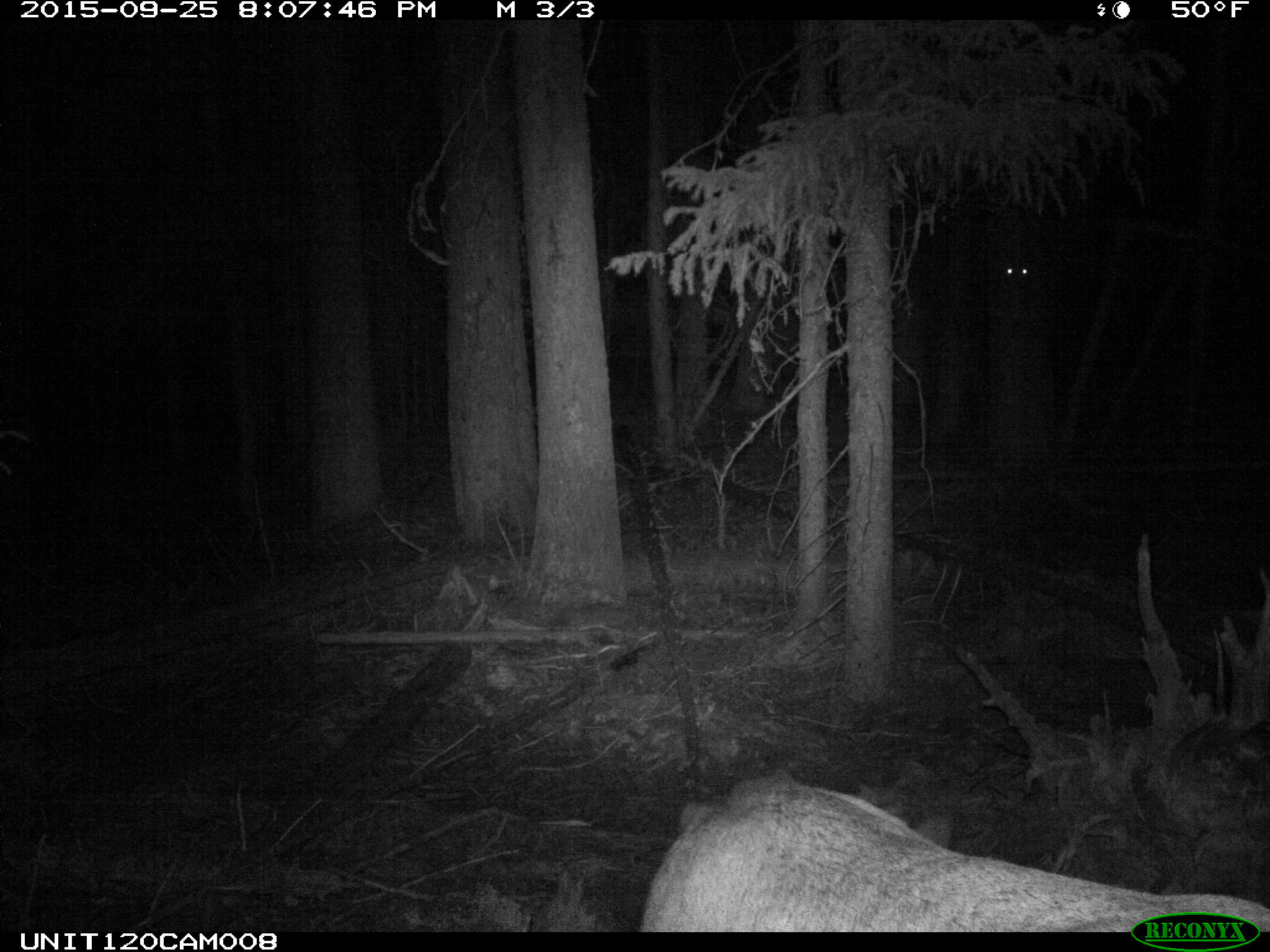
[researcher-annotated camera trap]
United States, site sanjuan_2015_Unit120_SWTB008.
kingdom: Animalia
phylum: Chordata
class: Mammalia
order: Artiodactyla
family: Cervidae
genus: Cervus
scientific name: Cervus elaphus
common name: red deer